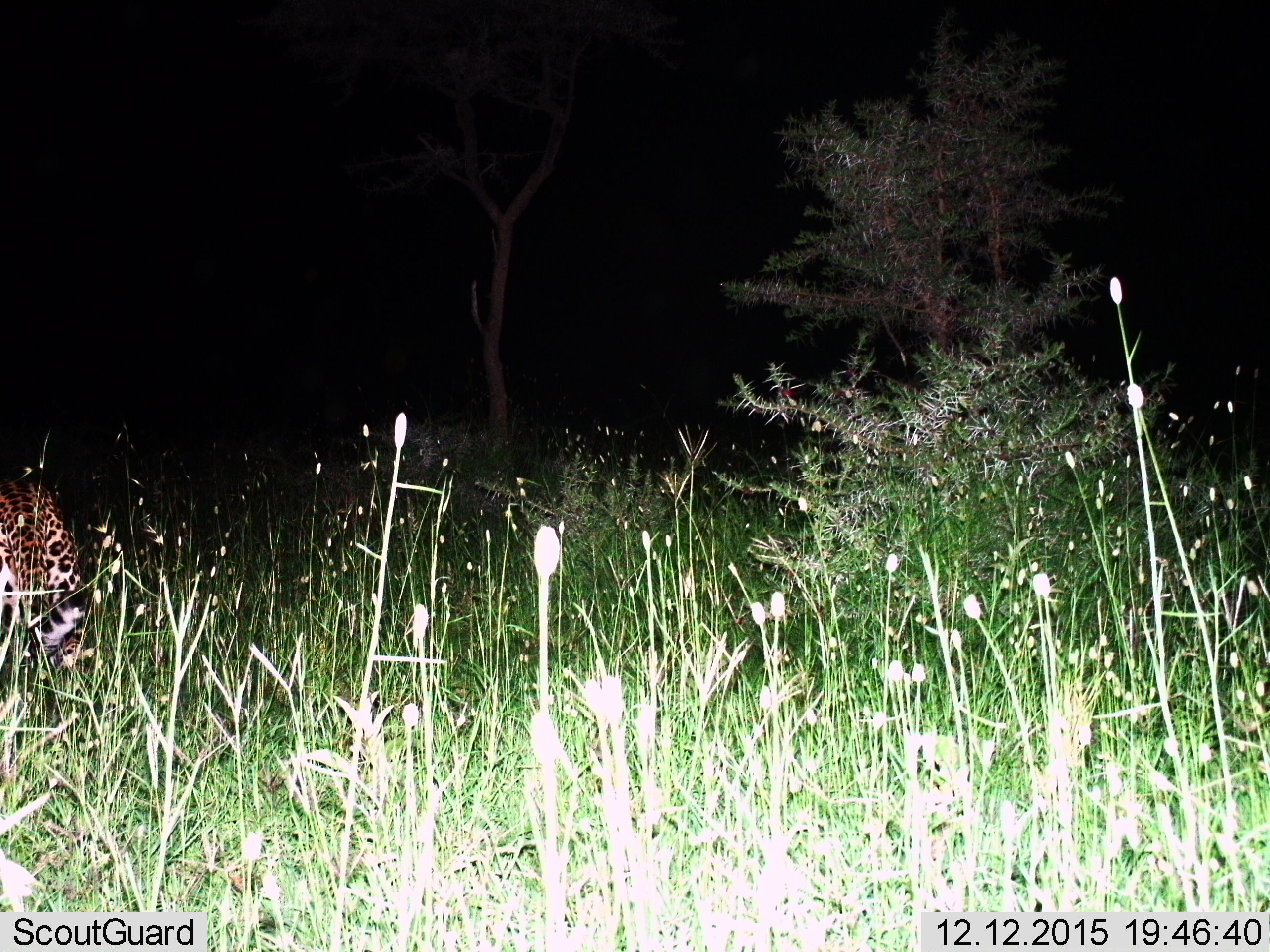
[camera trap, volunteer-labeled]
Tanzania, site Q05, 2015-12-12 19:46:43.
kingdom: Animalia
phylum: Chordata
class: Mammalia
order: Carnivora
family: Felidae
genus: Panthera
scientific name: Panthera pardus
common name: leopard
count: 1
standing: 57%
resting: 0%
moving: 71%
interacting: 0%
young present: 0%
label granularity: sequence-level